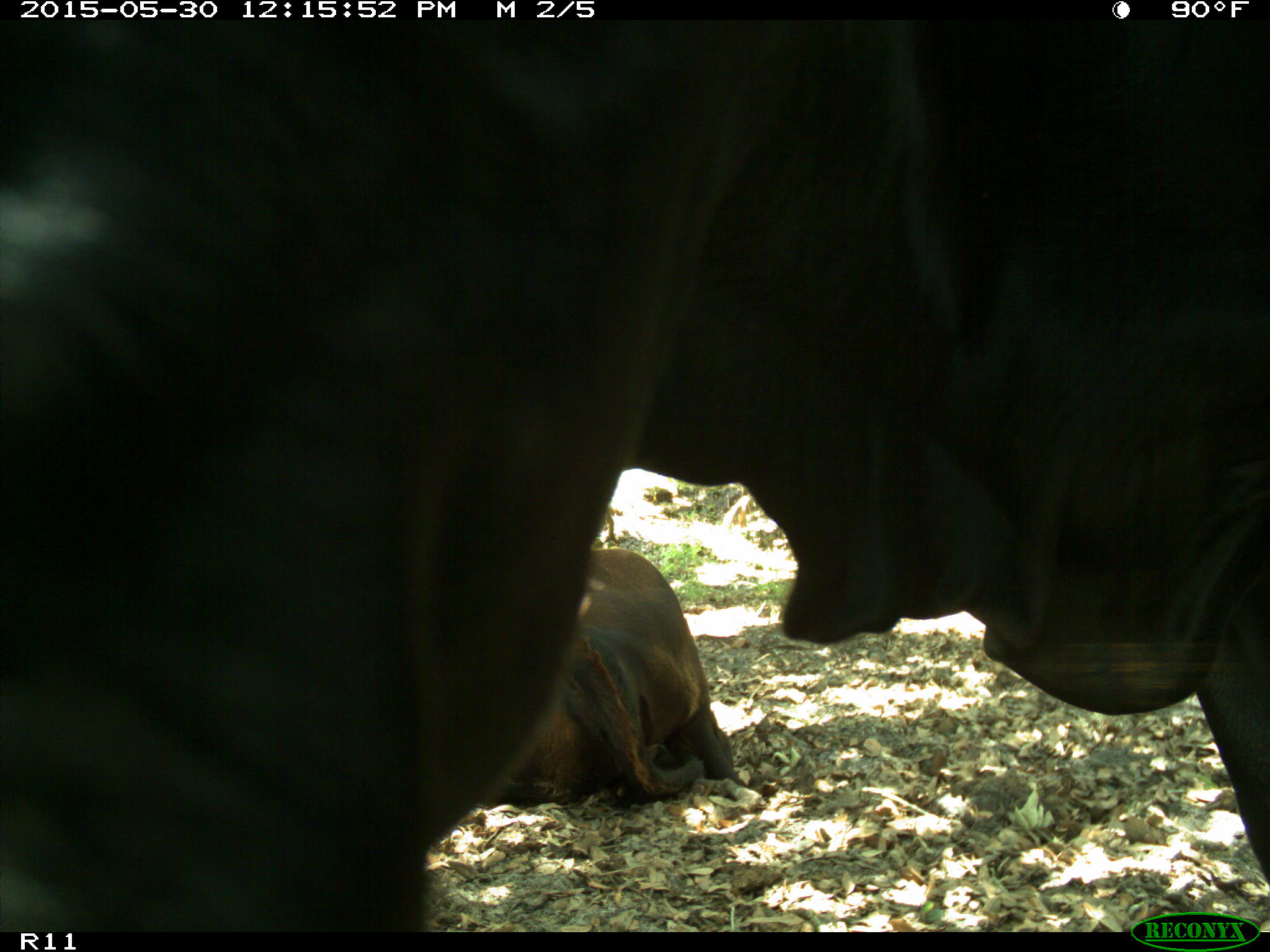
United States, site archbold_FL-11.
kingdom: Animalia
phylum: Chordata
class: Mammalia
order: Artiodactyla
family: Bovidae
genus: Bos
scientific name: Bos taurus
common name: domestic cow